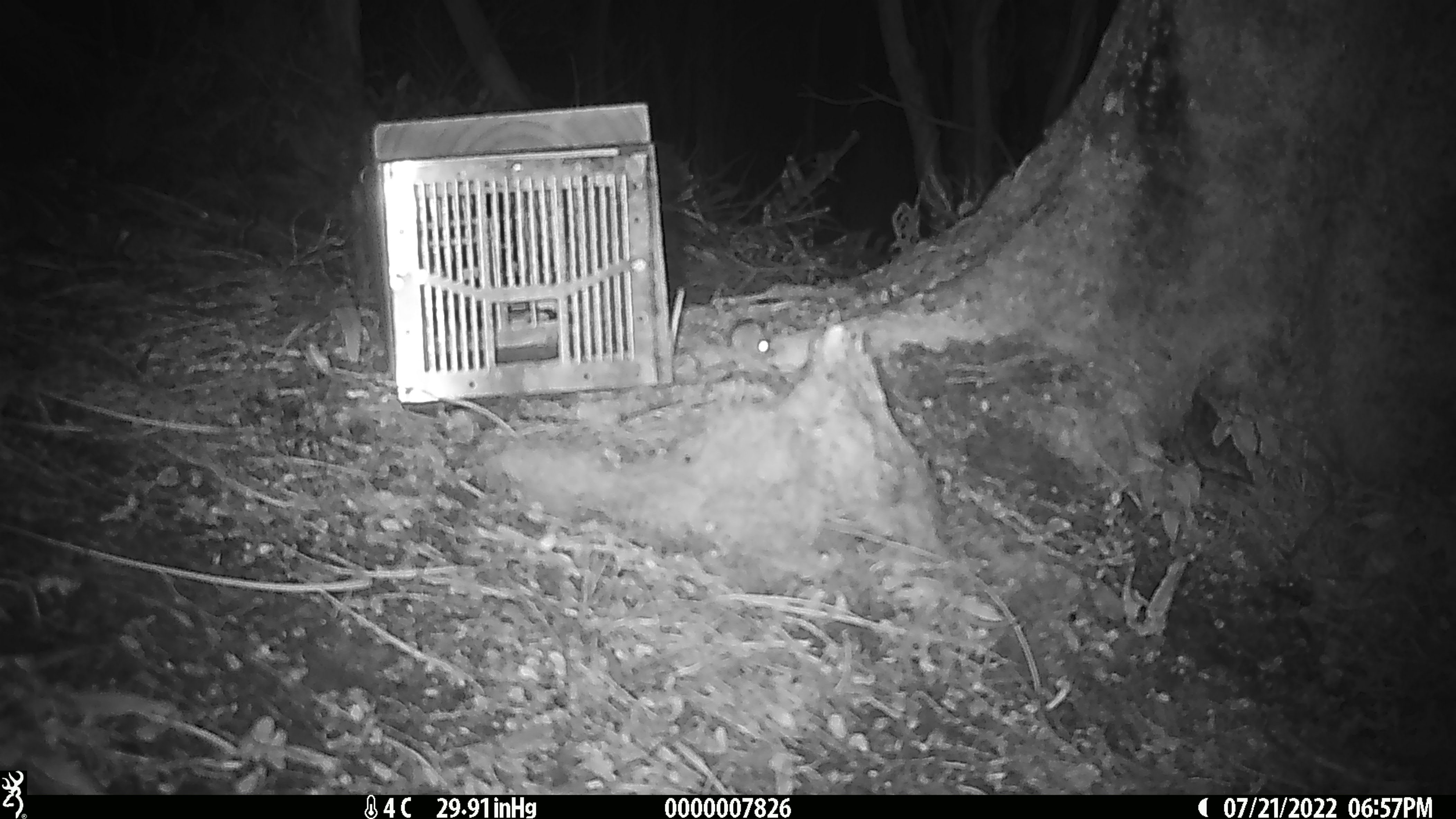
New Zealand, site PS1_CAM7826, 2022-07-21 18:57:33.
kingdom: Animalia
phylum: Chordata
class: Mammalia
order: Rodentia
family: Muridae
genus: Mus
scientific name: Mus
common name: mouse